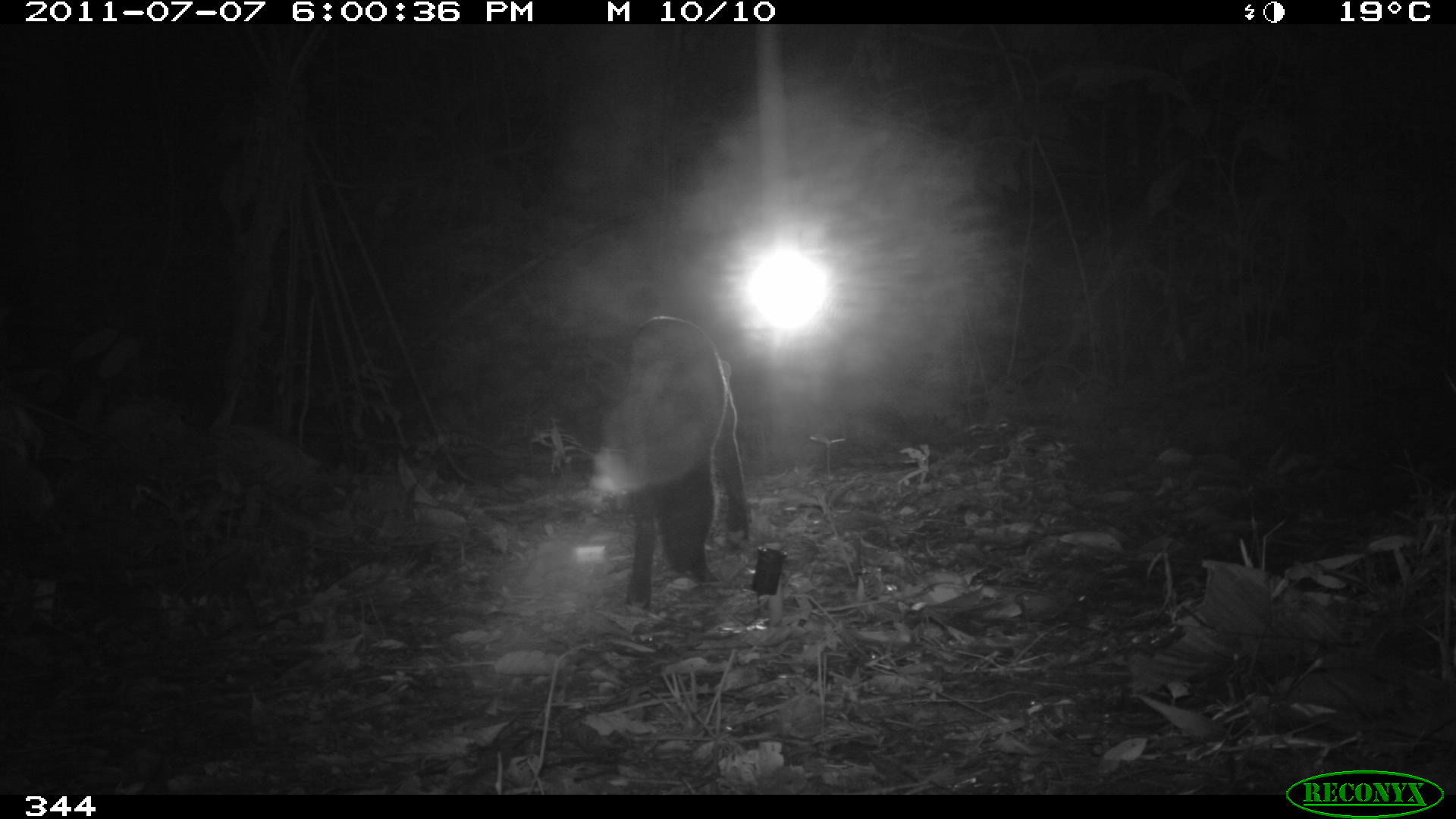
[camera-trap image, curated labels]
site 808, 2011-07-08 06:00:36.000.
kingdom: Animalia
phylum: Chordata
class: Mammalia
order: Carnivora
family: Canidae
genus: Atelocynus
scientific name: Atelocynus microtis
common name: short-eared dog